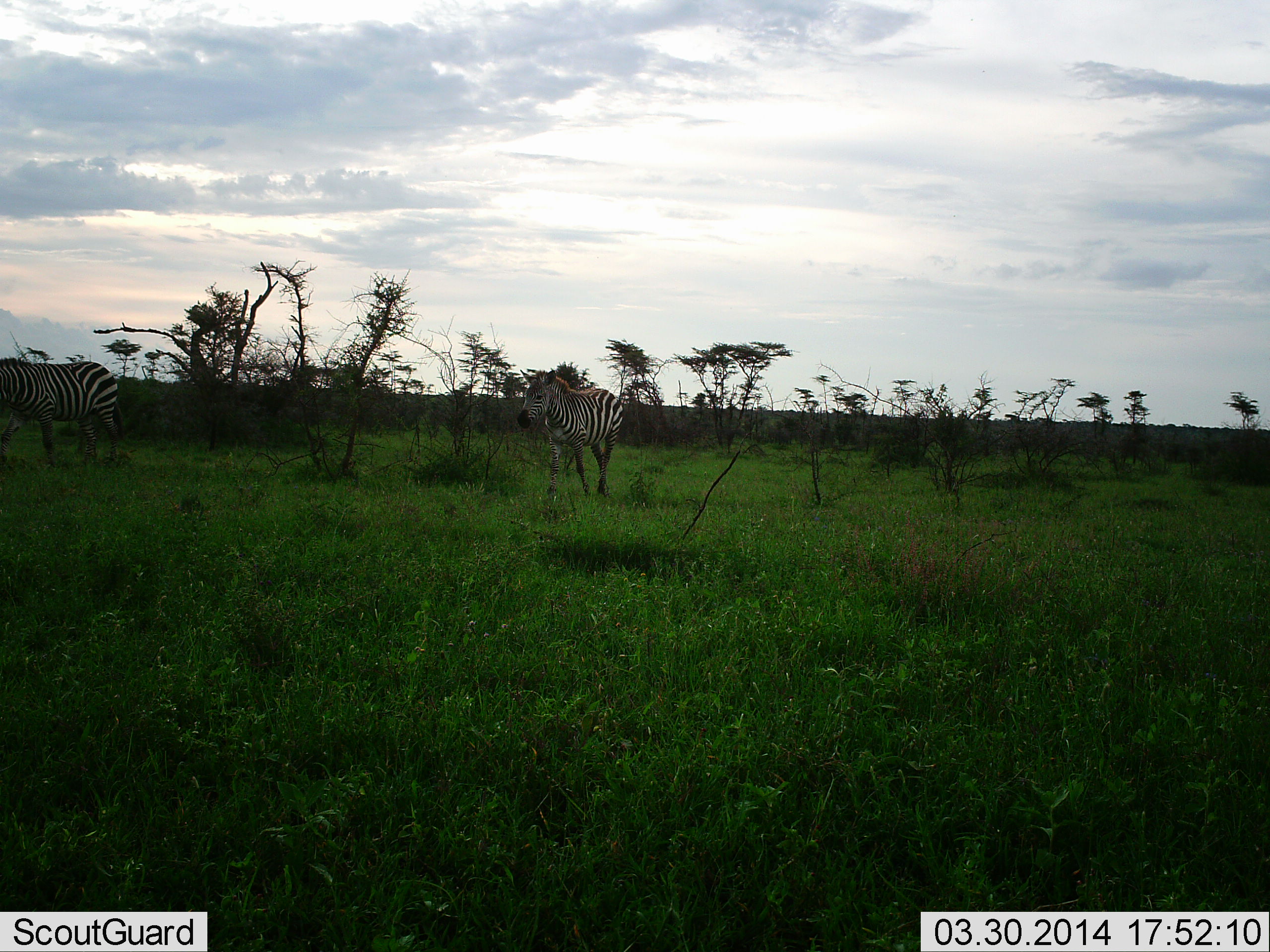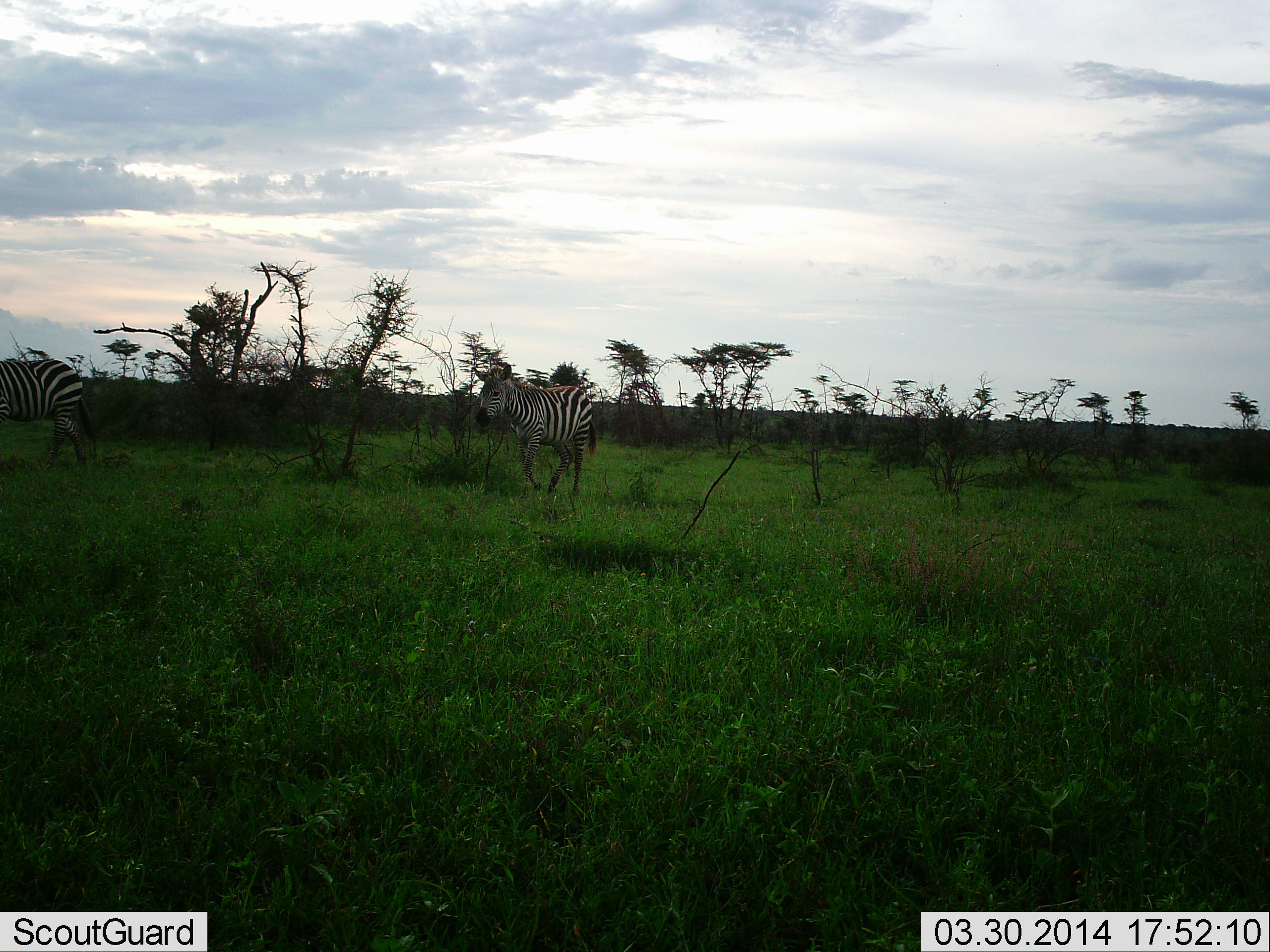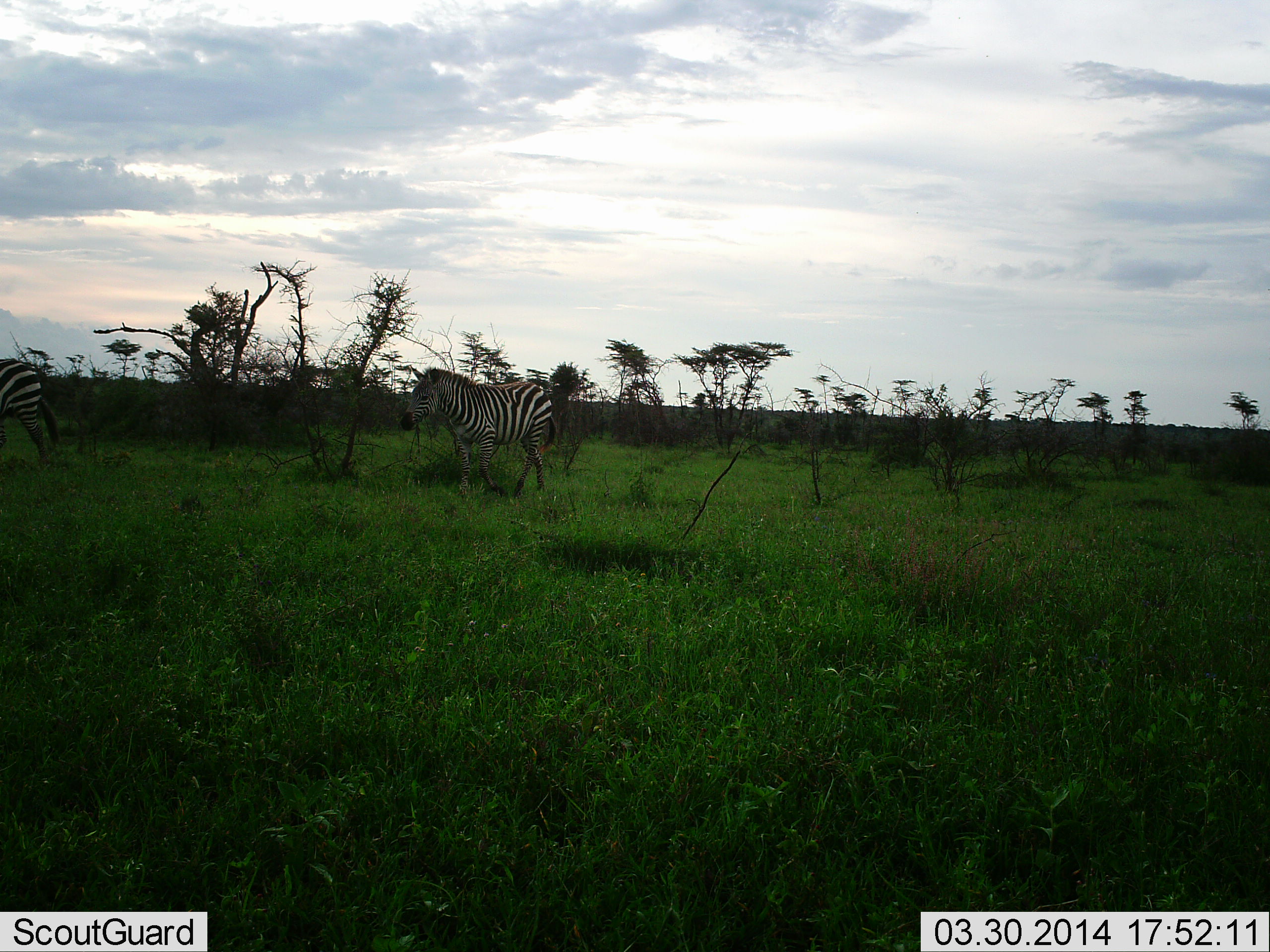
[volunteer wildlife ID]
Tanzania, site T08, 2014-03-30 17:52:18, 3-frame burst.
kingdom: Animalia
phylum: Chordata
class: Mammalia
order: Perissodactyla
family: Equidae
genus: Equus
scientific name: Equus quagga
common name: plains zebra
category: zebra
Zebra (plains zebra) (Equus quagga), count 2. Behavior (volunteer vote fractions): standing 0%, resting 0%, moving 100%, interacting 0%. Young present (vote fraction): 10%. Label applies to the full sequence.